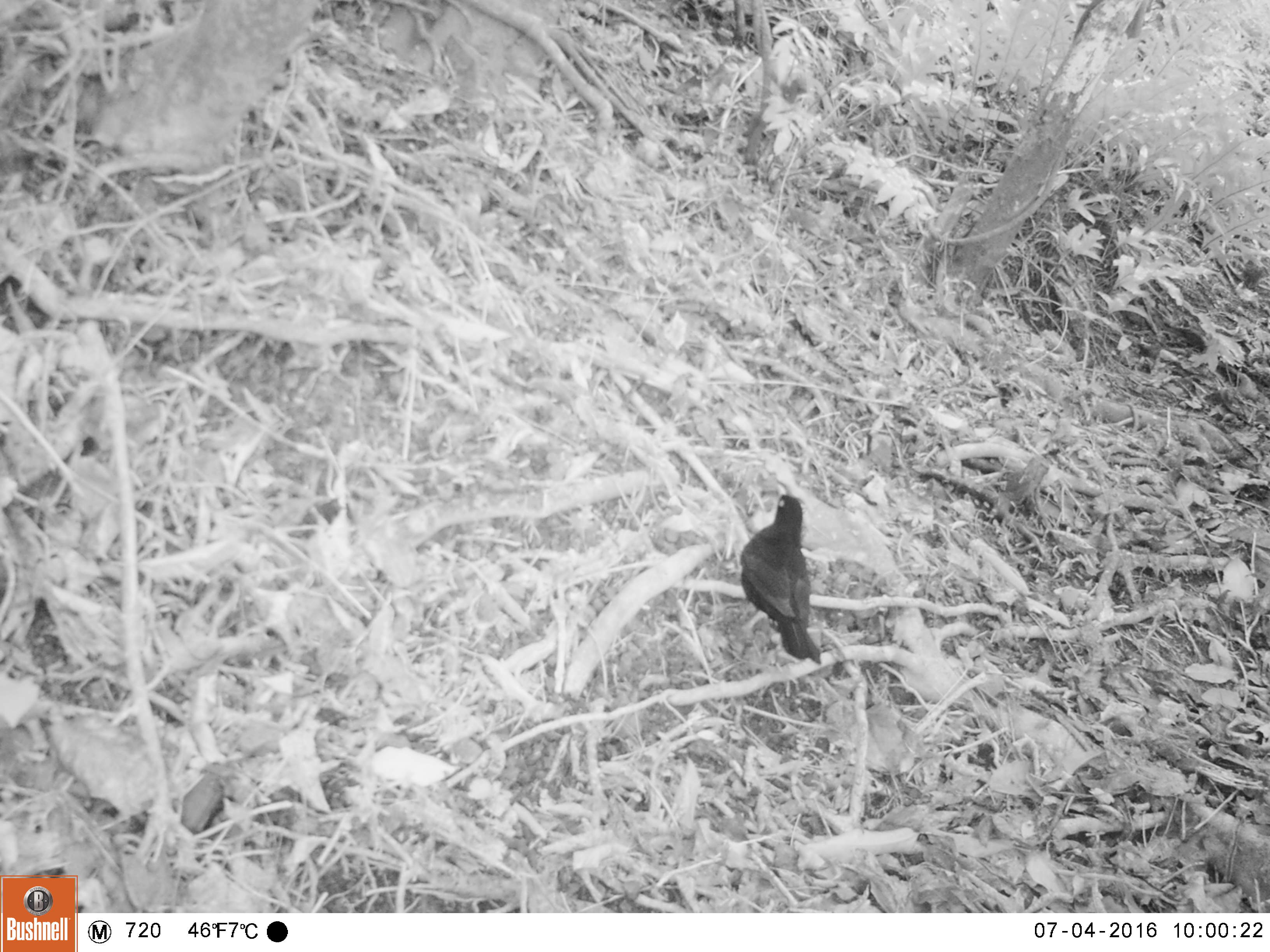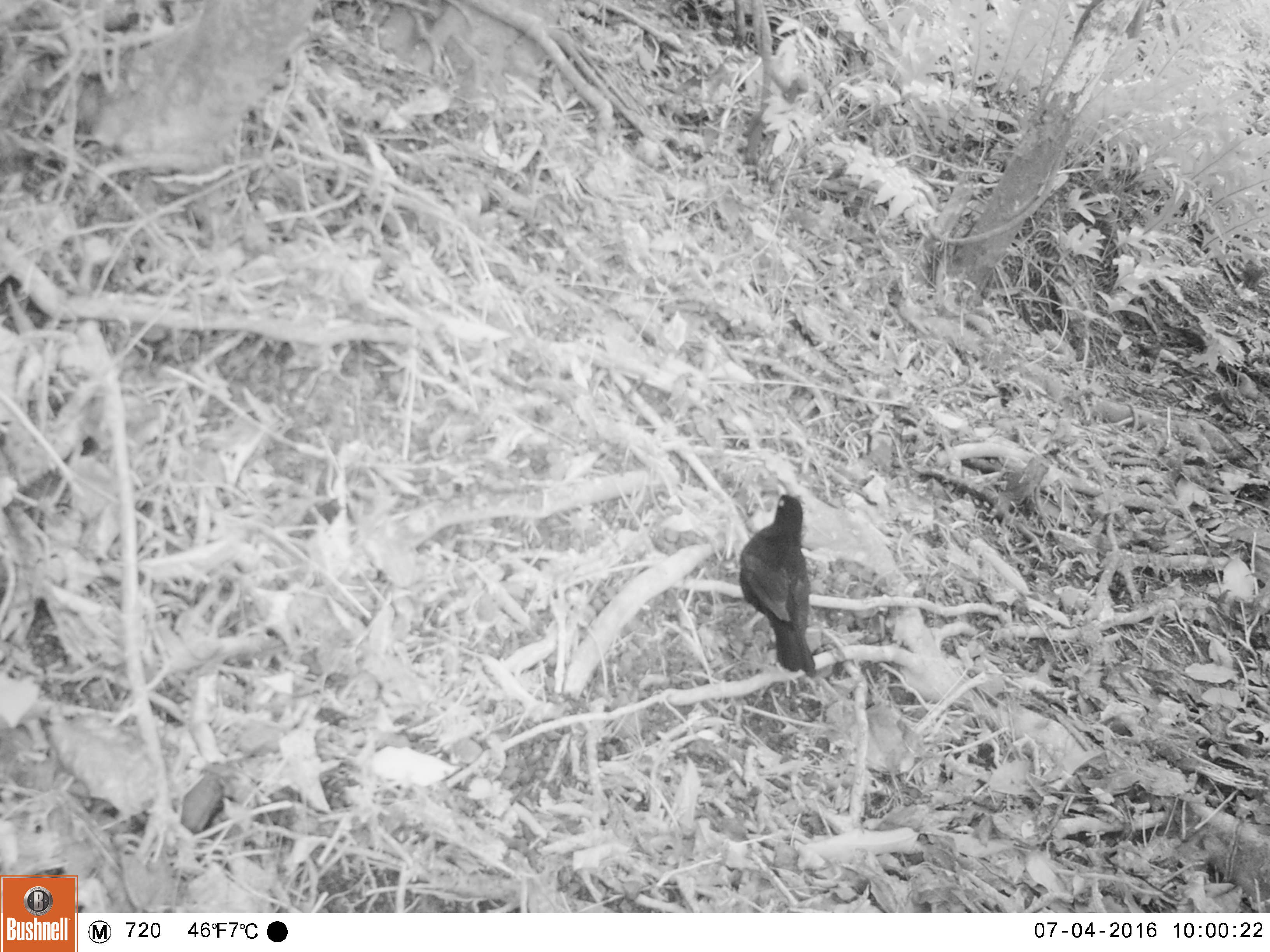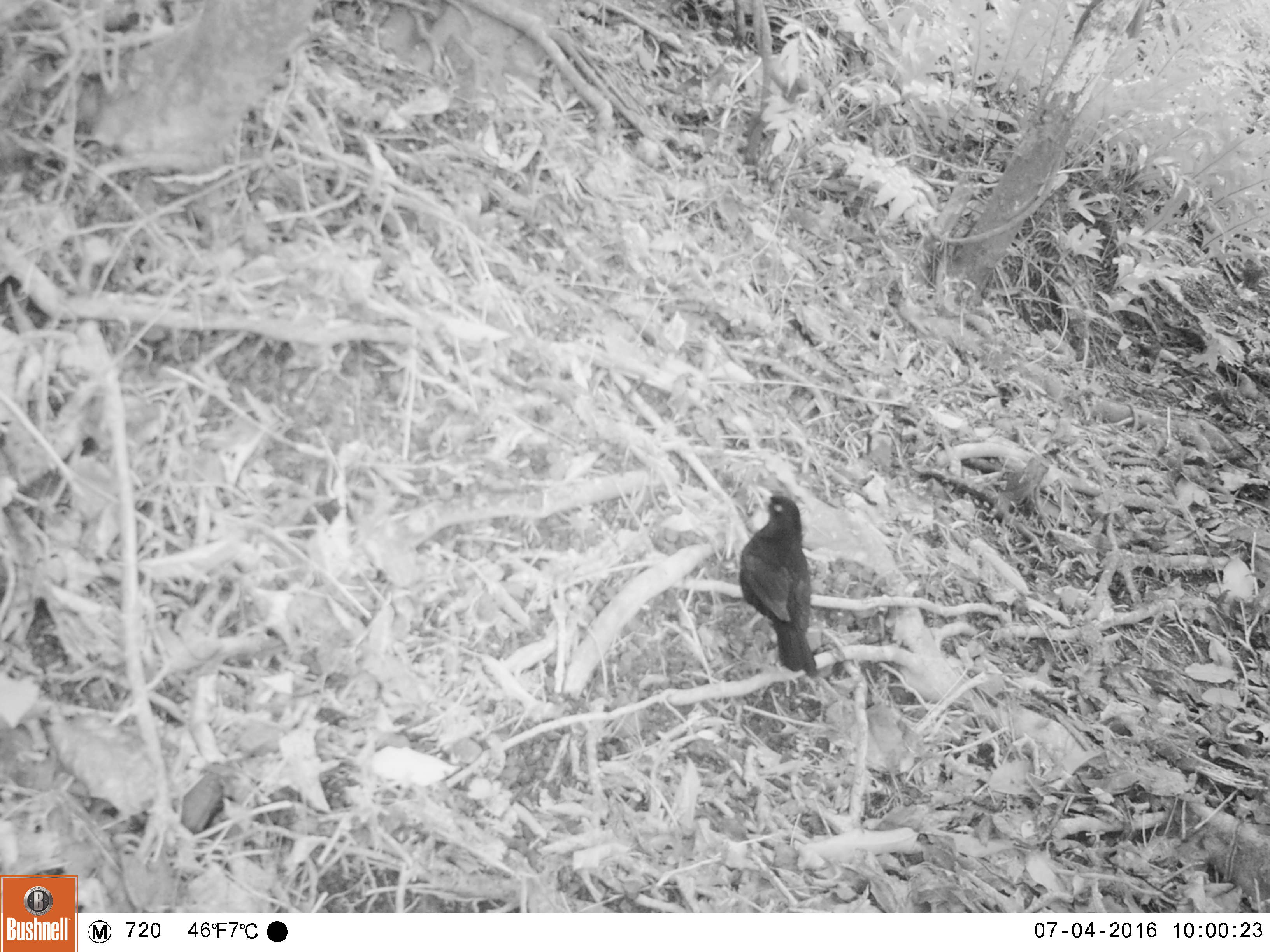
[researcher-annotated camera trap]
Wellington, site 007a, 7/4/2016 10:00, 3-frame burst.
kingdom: Animalia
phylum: Chordata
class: Aves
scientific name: Aves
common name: bird